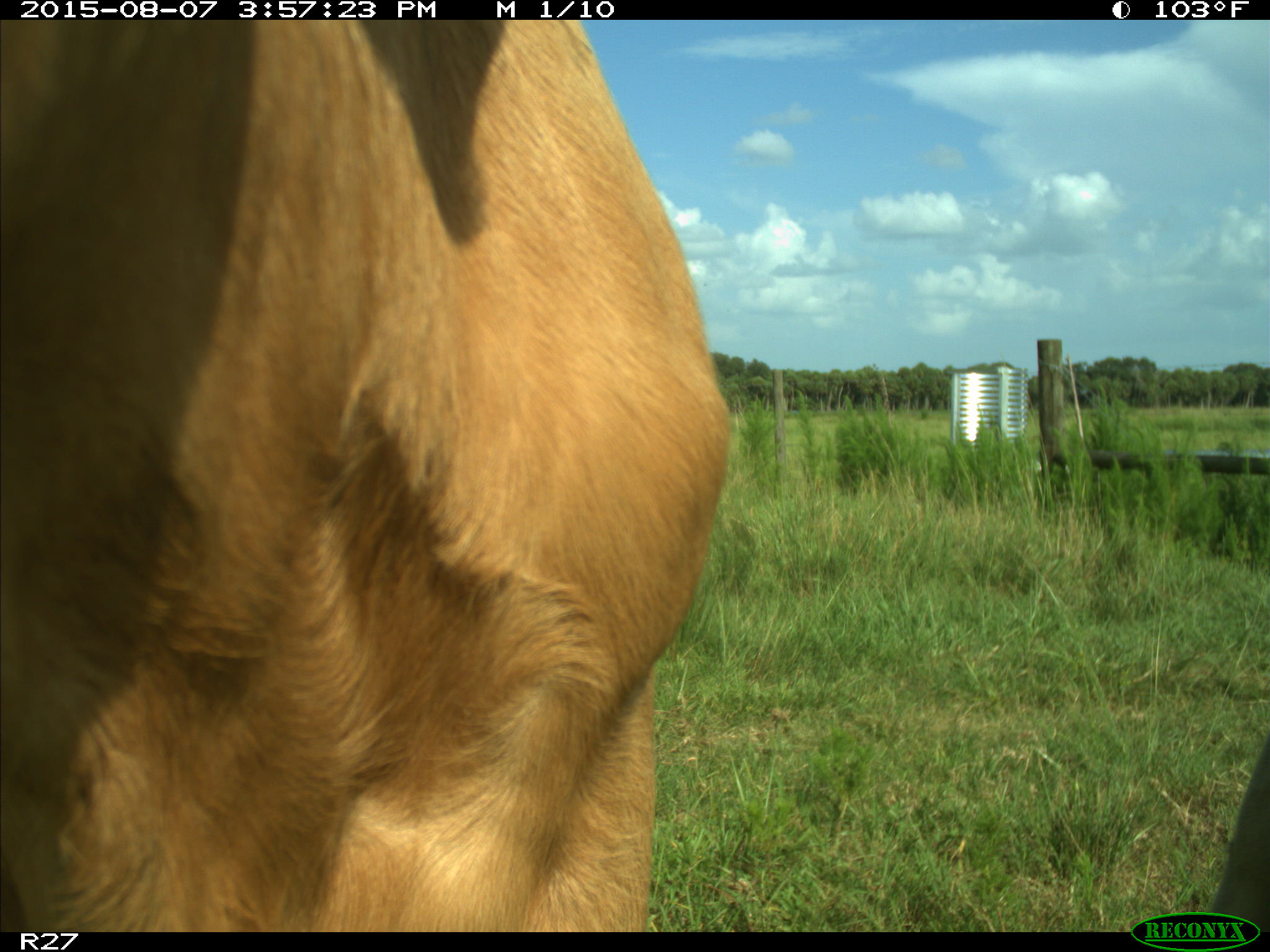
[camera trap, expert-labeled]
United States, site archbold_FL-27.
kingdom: Animalia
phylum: Chordata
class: Mammalia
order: Artiodactyla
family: Bovidae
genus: Bos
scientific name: Bos taurus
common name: domestic cow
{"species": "Bos taurus (domestic cow)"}